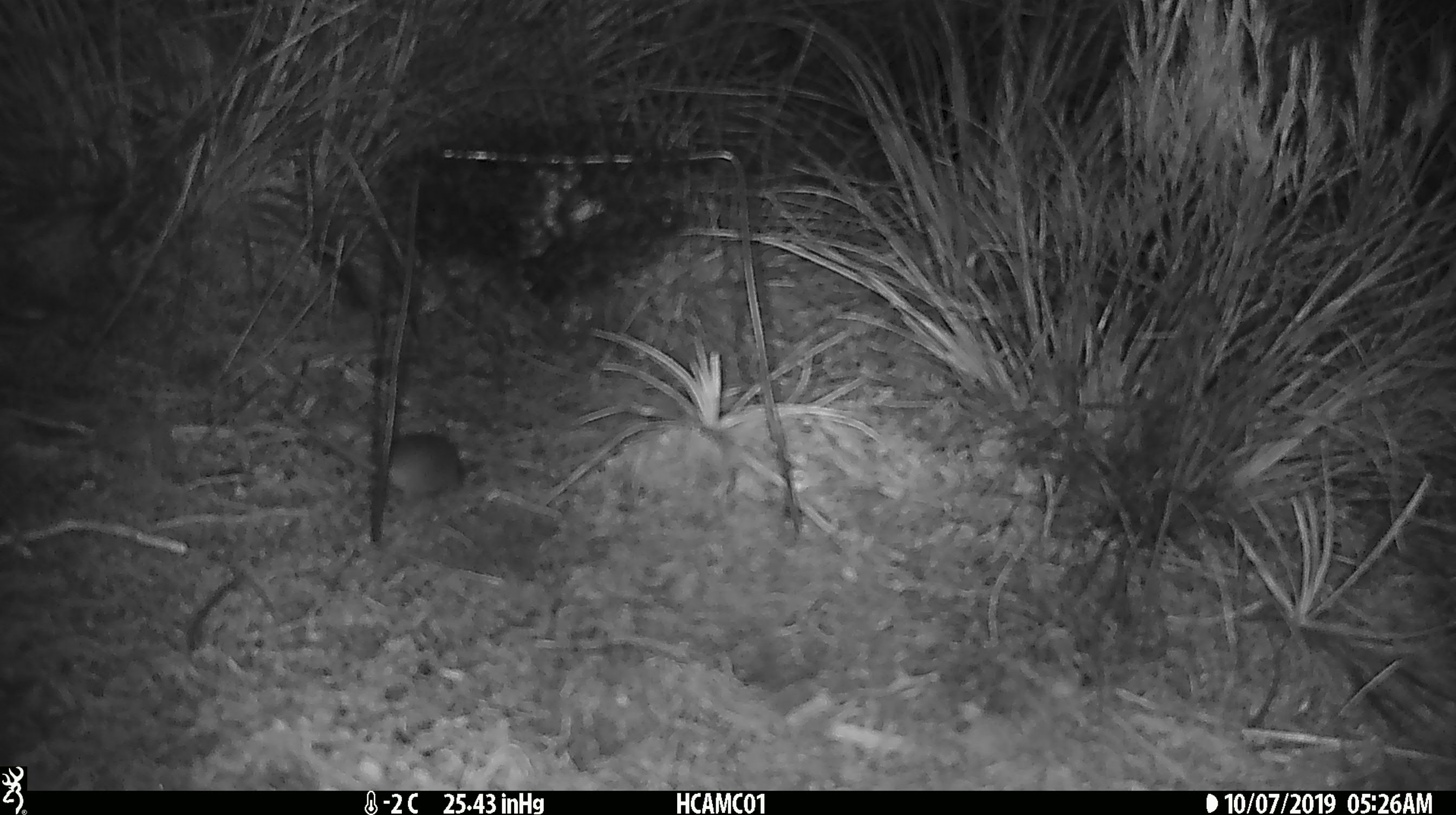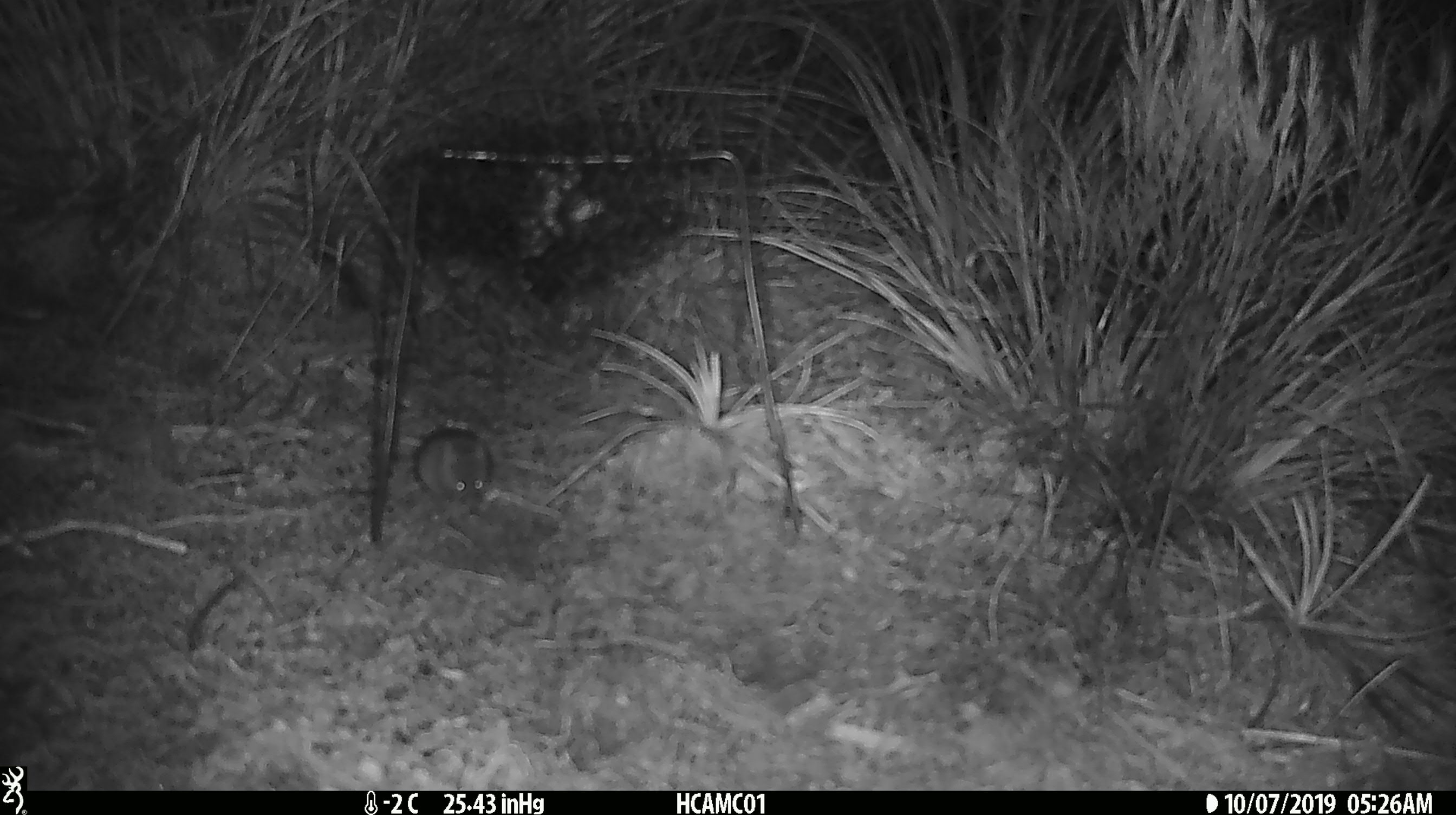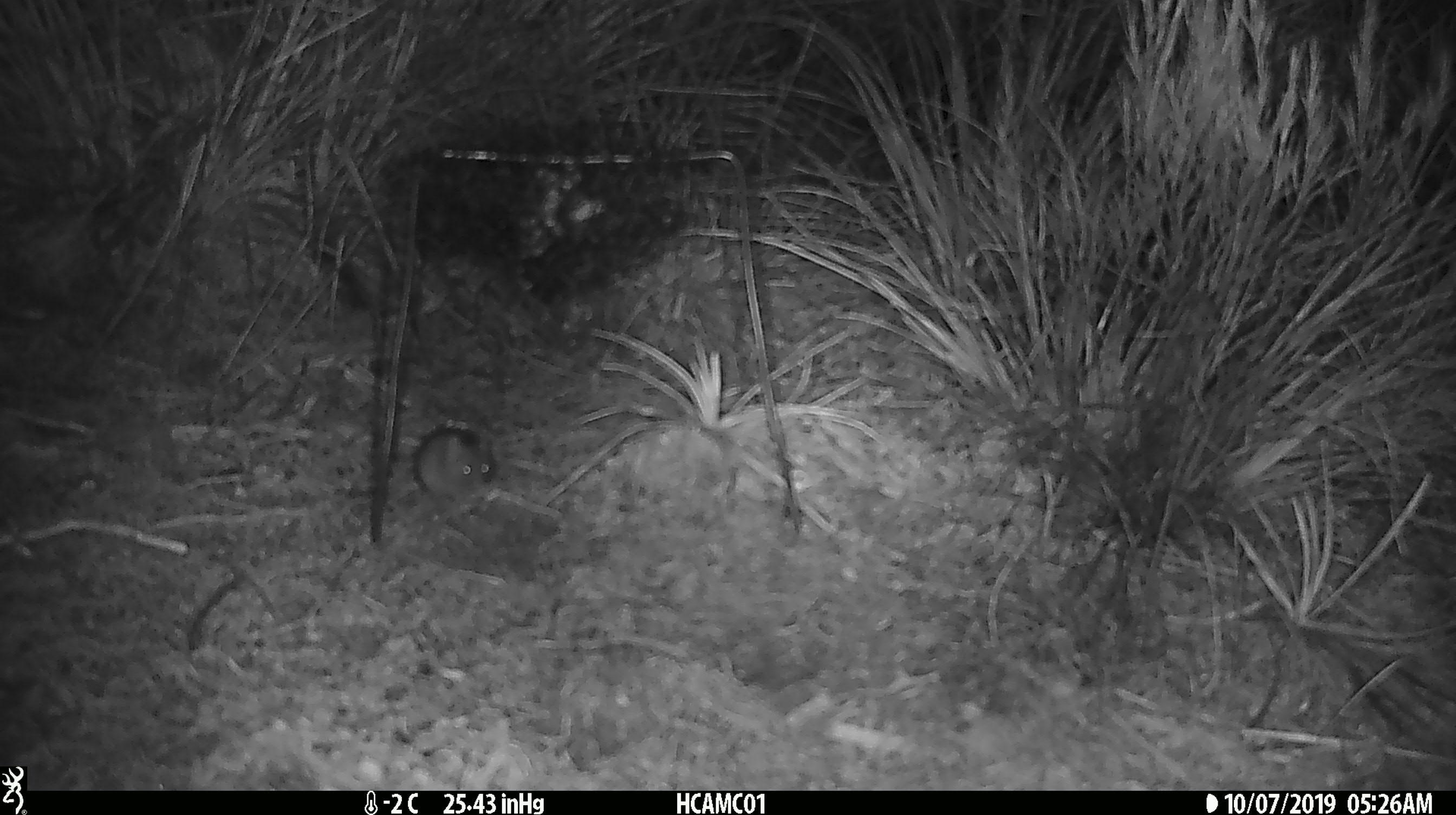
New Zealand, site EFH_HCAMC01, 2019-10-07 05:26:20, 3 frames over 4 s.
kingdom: Animalia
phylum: Chordata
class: Mammalia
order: Rodentia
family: Muridae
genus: Mus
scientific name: Mus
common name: mouse